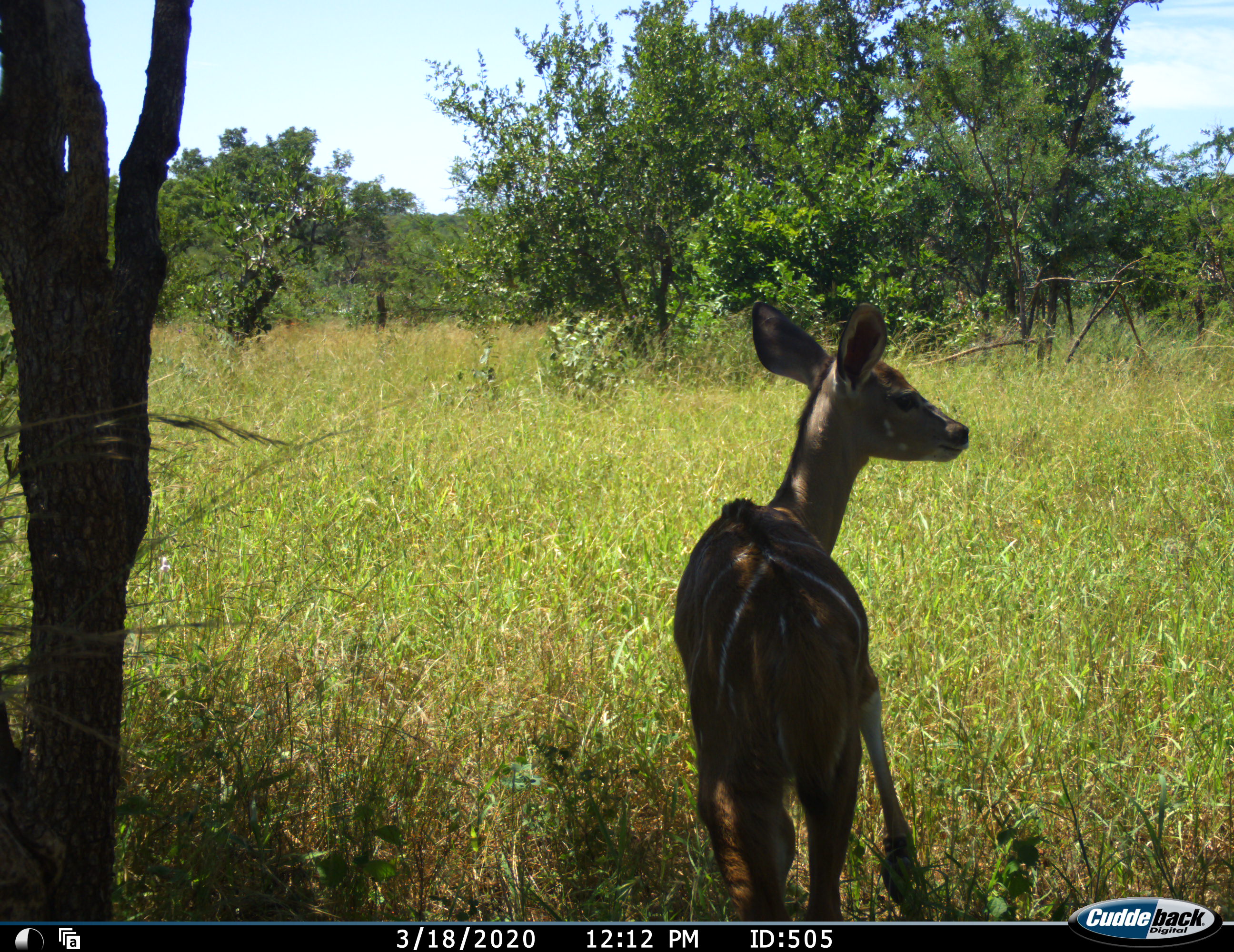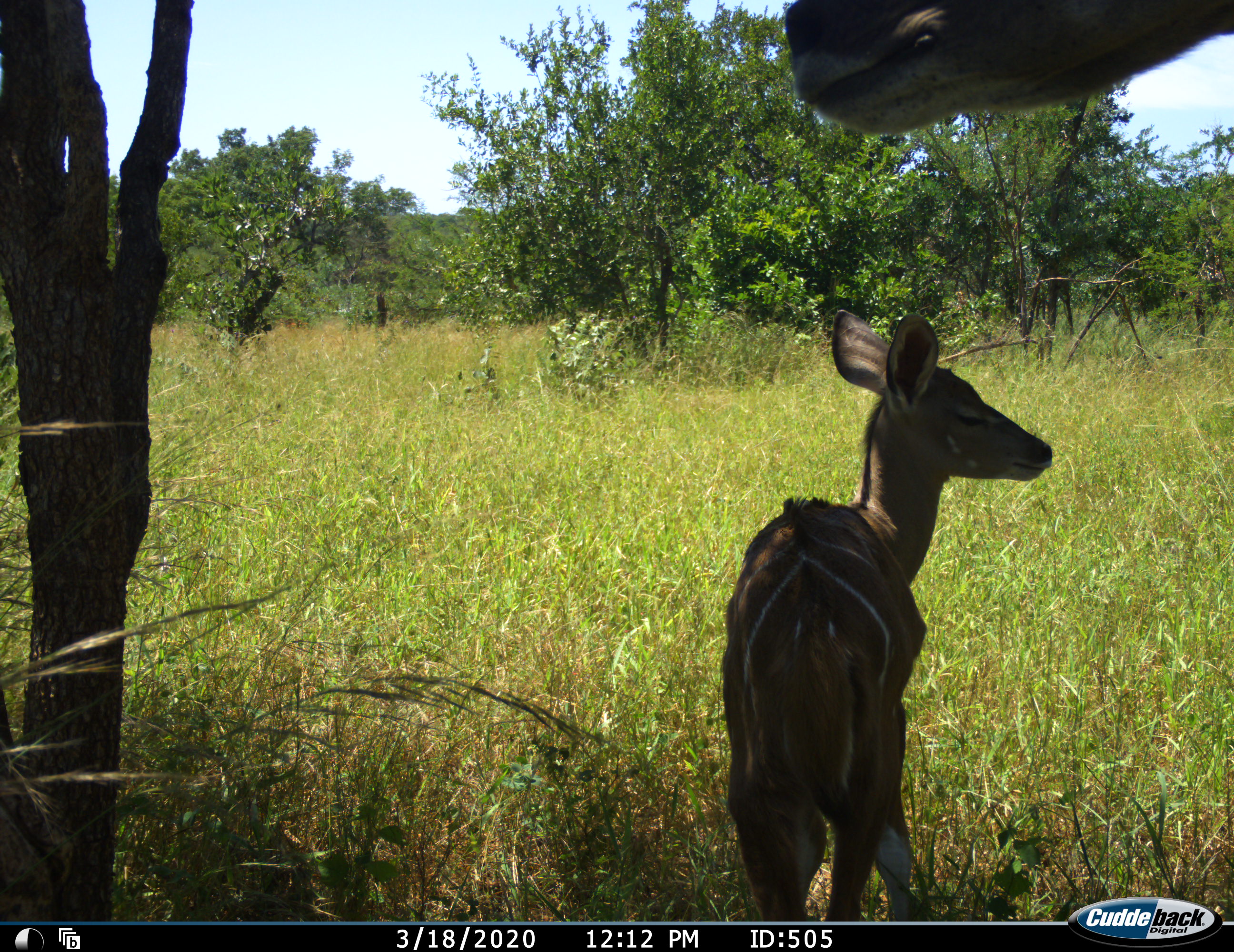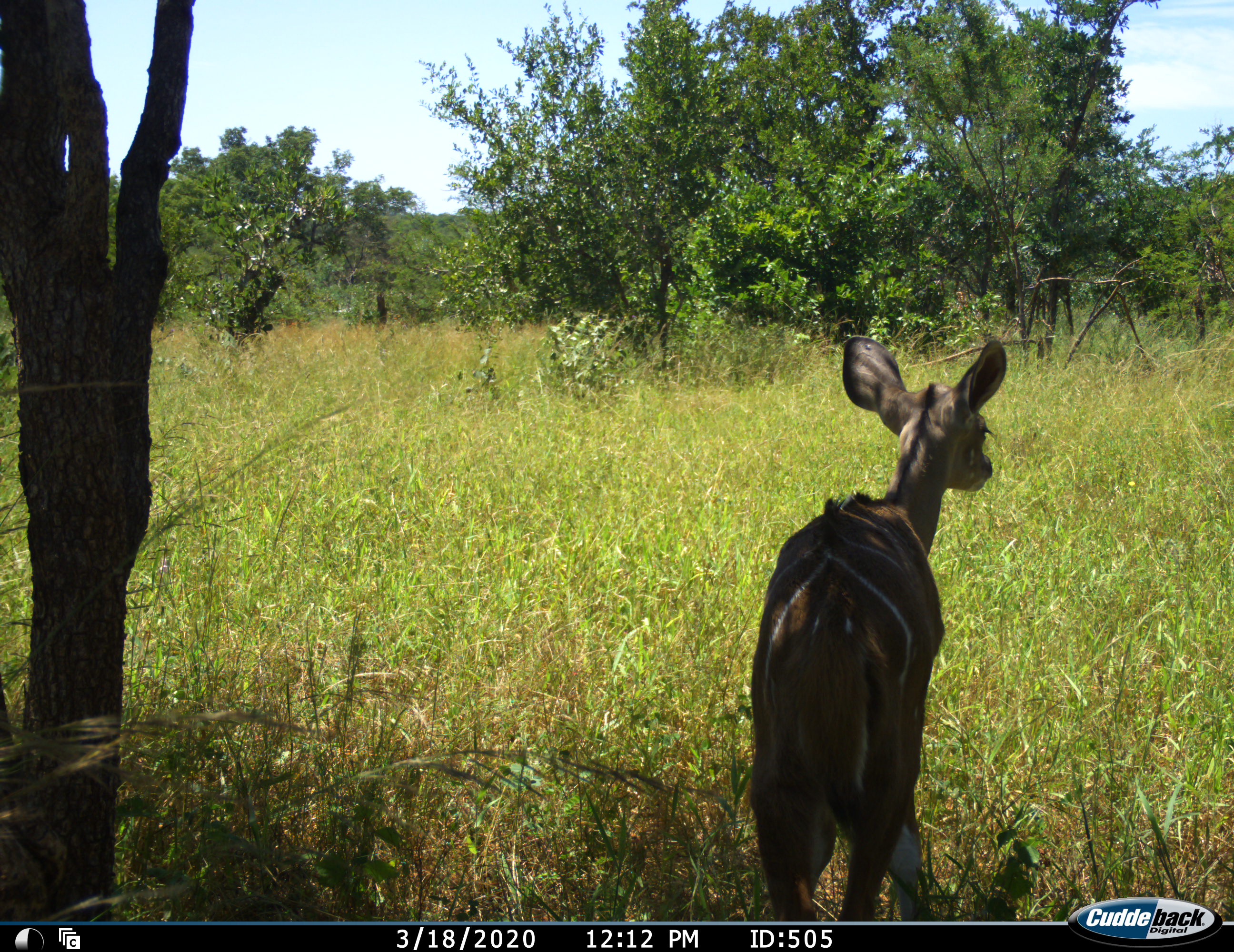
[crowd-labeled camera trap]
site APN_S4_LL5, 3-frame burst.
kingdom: Animalia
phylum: Chordata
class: Mammalia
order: Artiodactyla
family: Bovidae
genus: Tragelaphus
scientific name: Tragelaphus angasii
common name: nyala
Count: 1.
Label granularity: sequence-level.